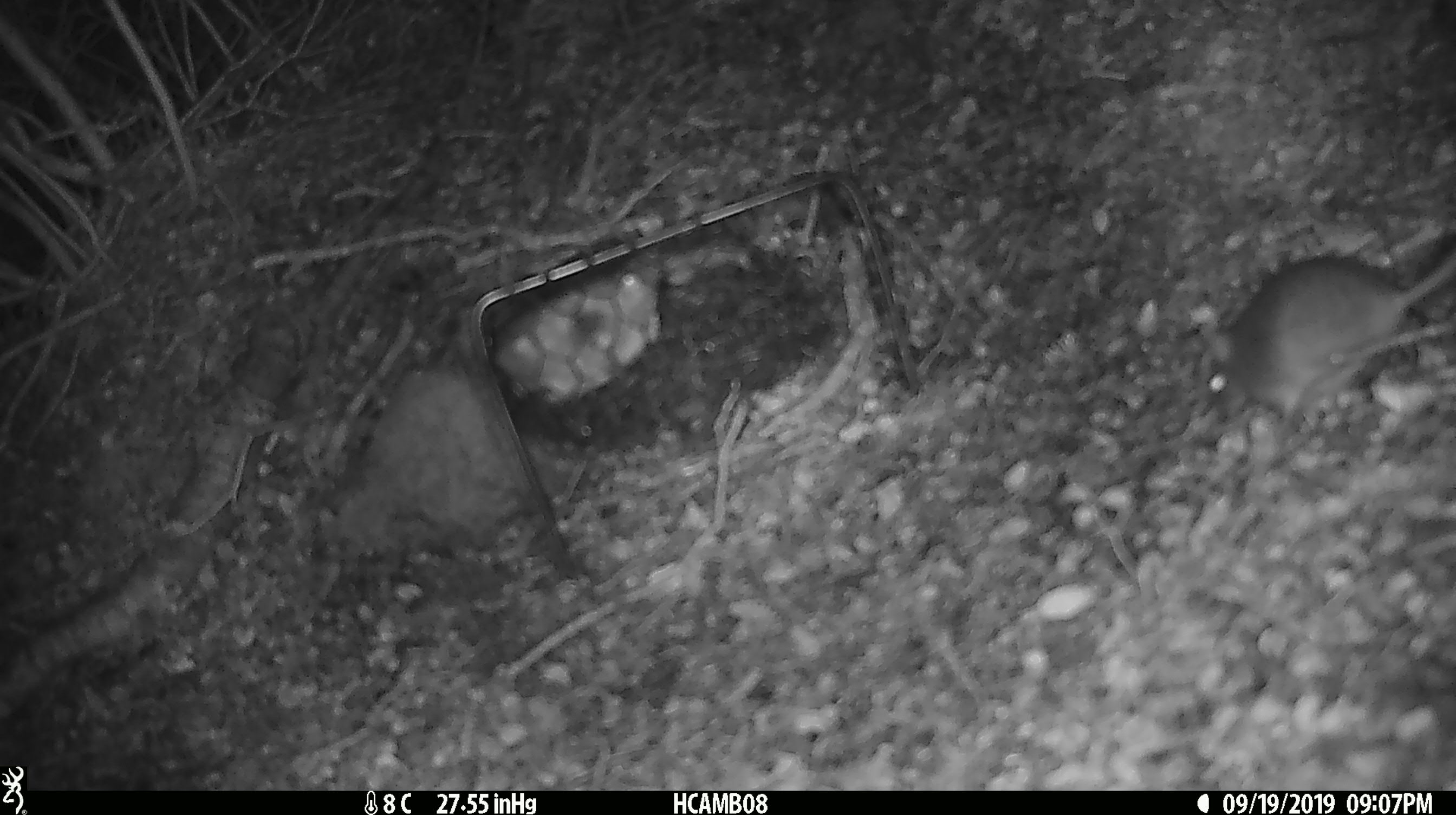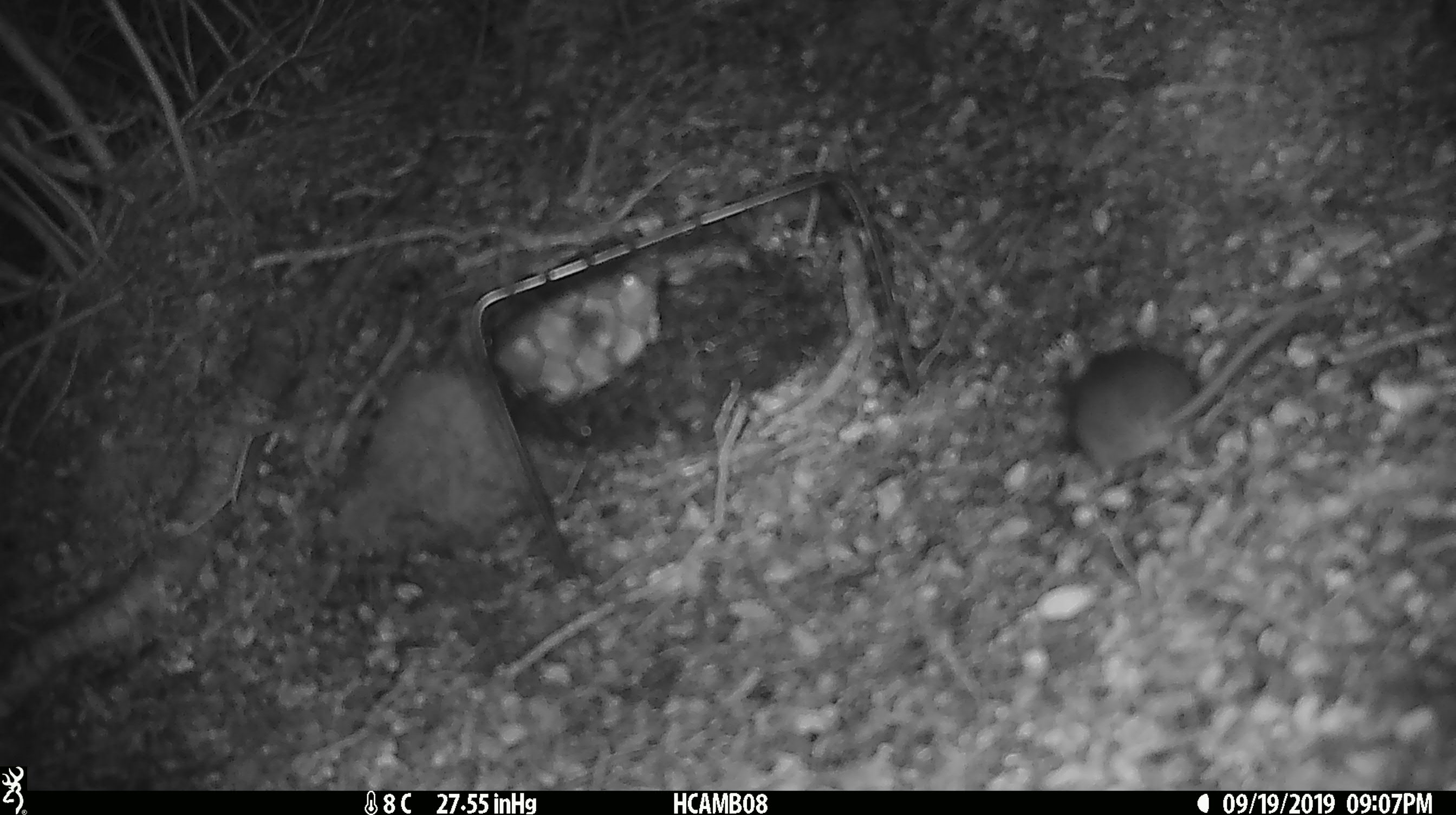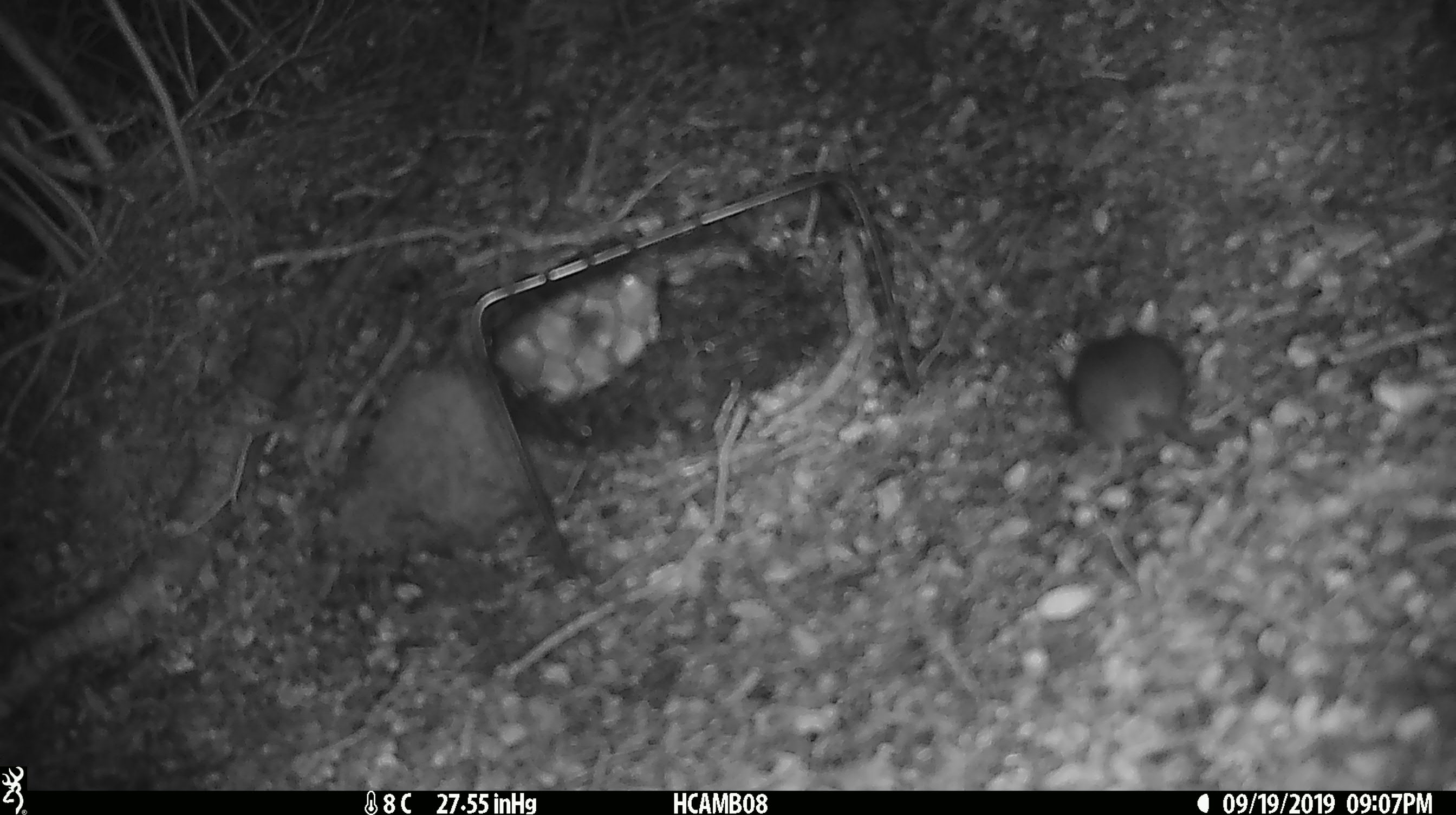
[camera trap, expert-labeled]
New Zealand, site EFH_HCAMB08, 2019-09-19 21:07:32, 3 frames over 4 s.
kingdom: Animalia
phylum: Chordata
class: Mammalia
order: Rodentia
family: Muridae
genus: Mus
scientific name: Mus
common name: mouse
Mouse (Mus).